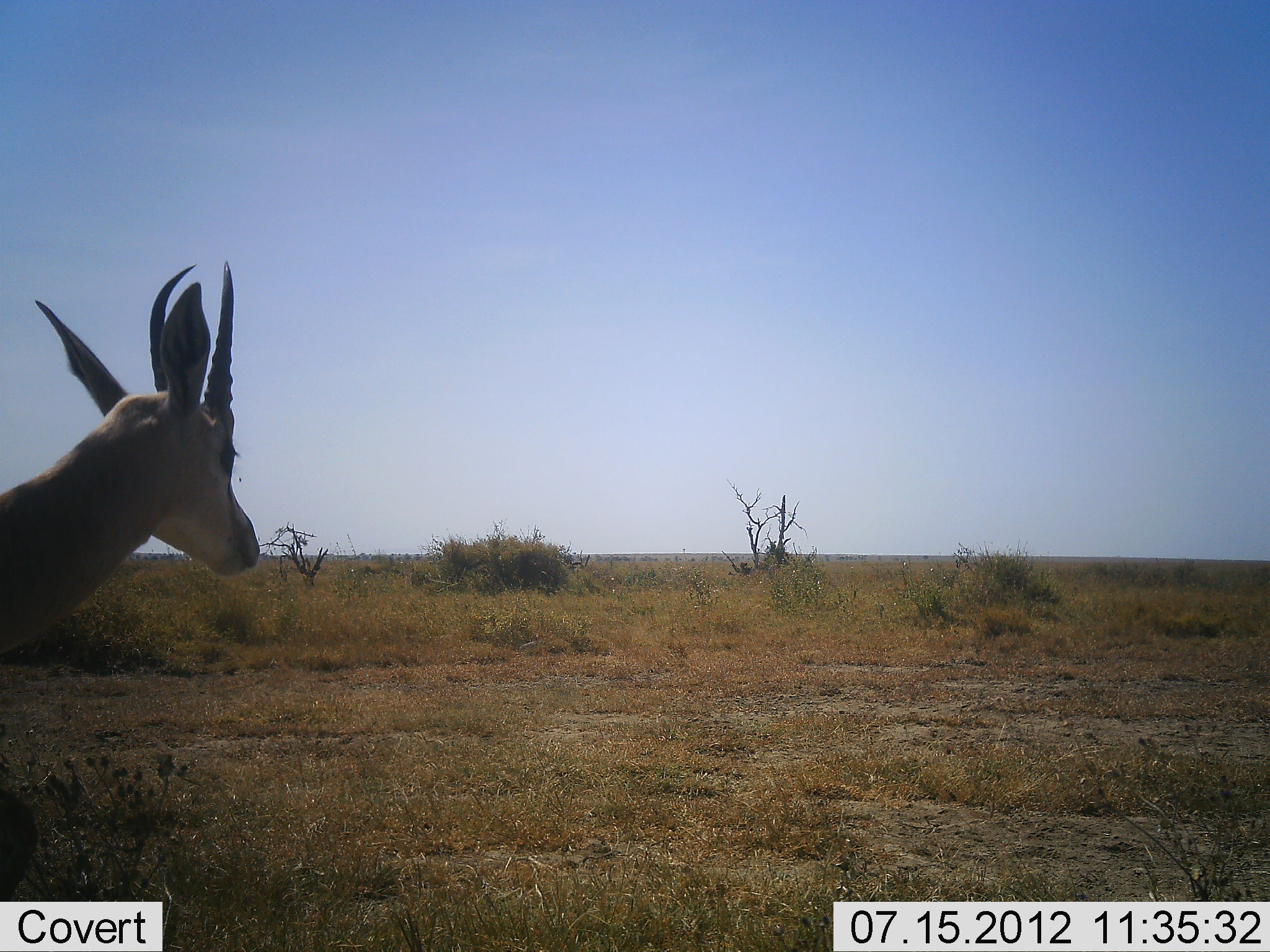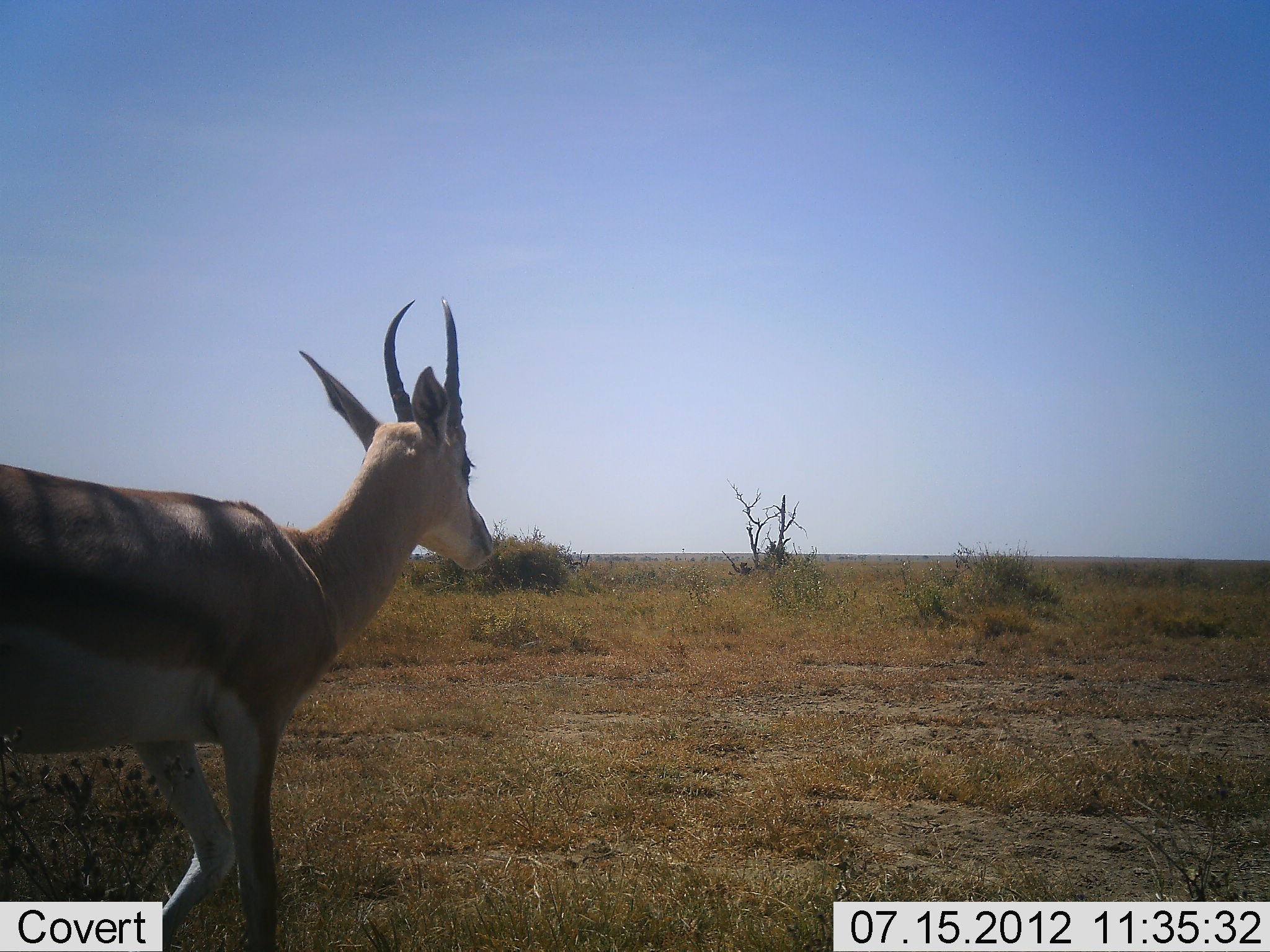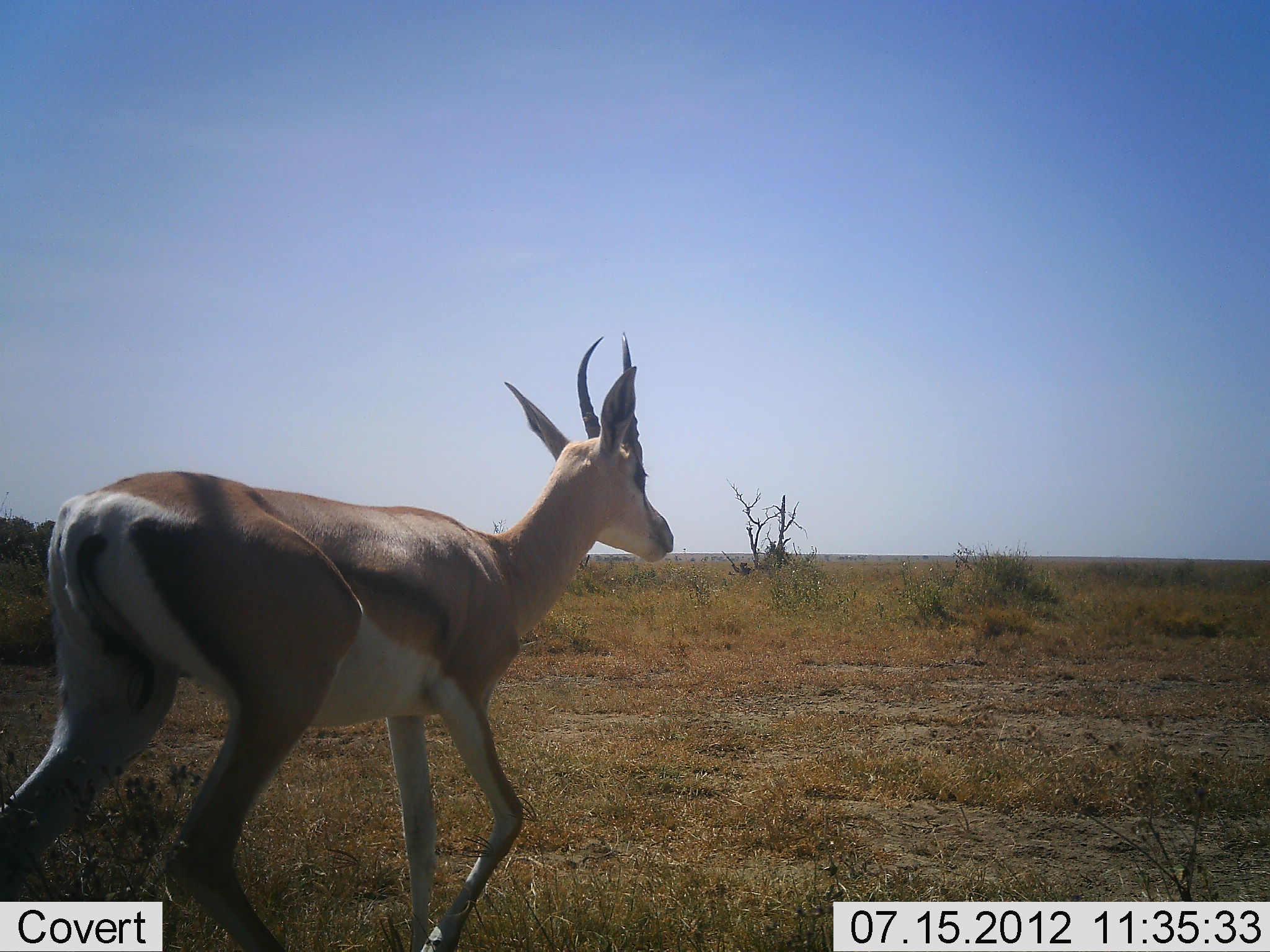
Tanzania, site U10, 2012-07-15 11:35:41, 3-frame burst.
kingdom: Animalia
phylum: Chordata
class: Mammalia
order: Artiodactyla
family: Bovidae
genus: Nanger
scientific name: Nanger granti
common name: grant's gazelle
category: gazellegrants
Gazellegrants (grant's gazelle) (Nanger granti), count 1. Behavior (volunteer vote fractions): standing 0%, resting 0%, moving 100%, interacting 0%. Young present (vote fraction): 0%. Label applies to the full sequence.